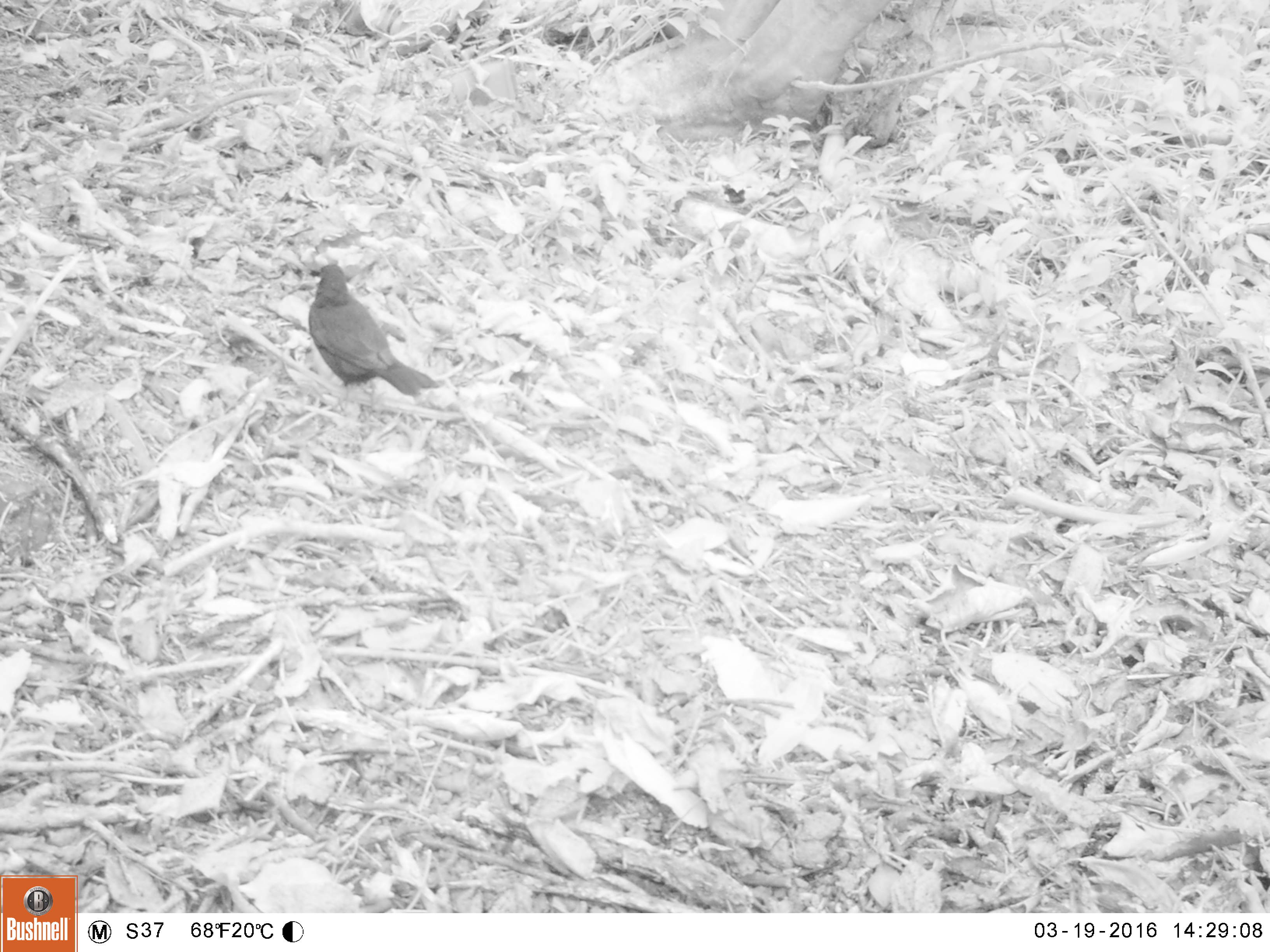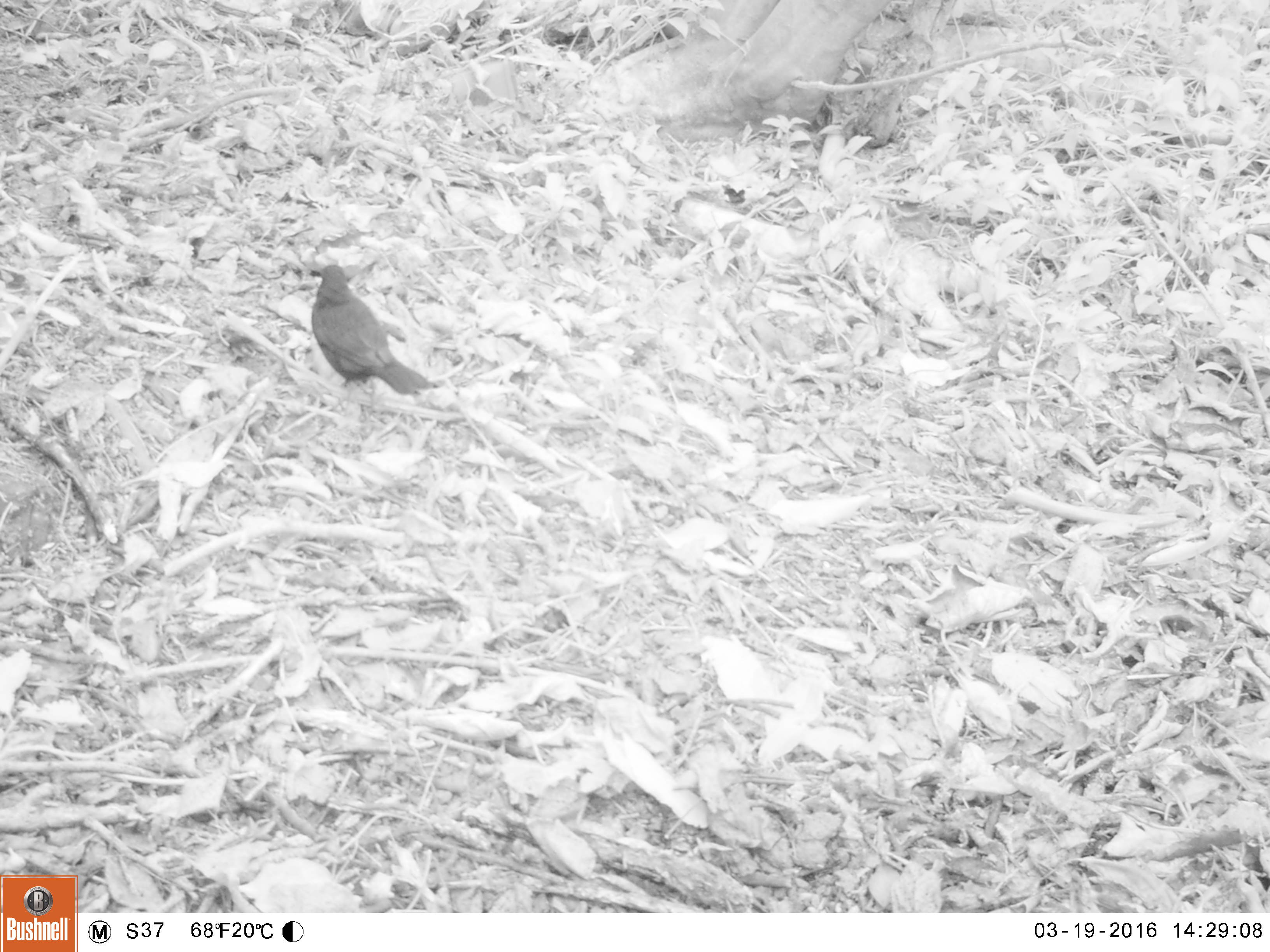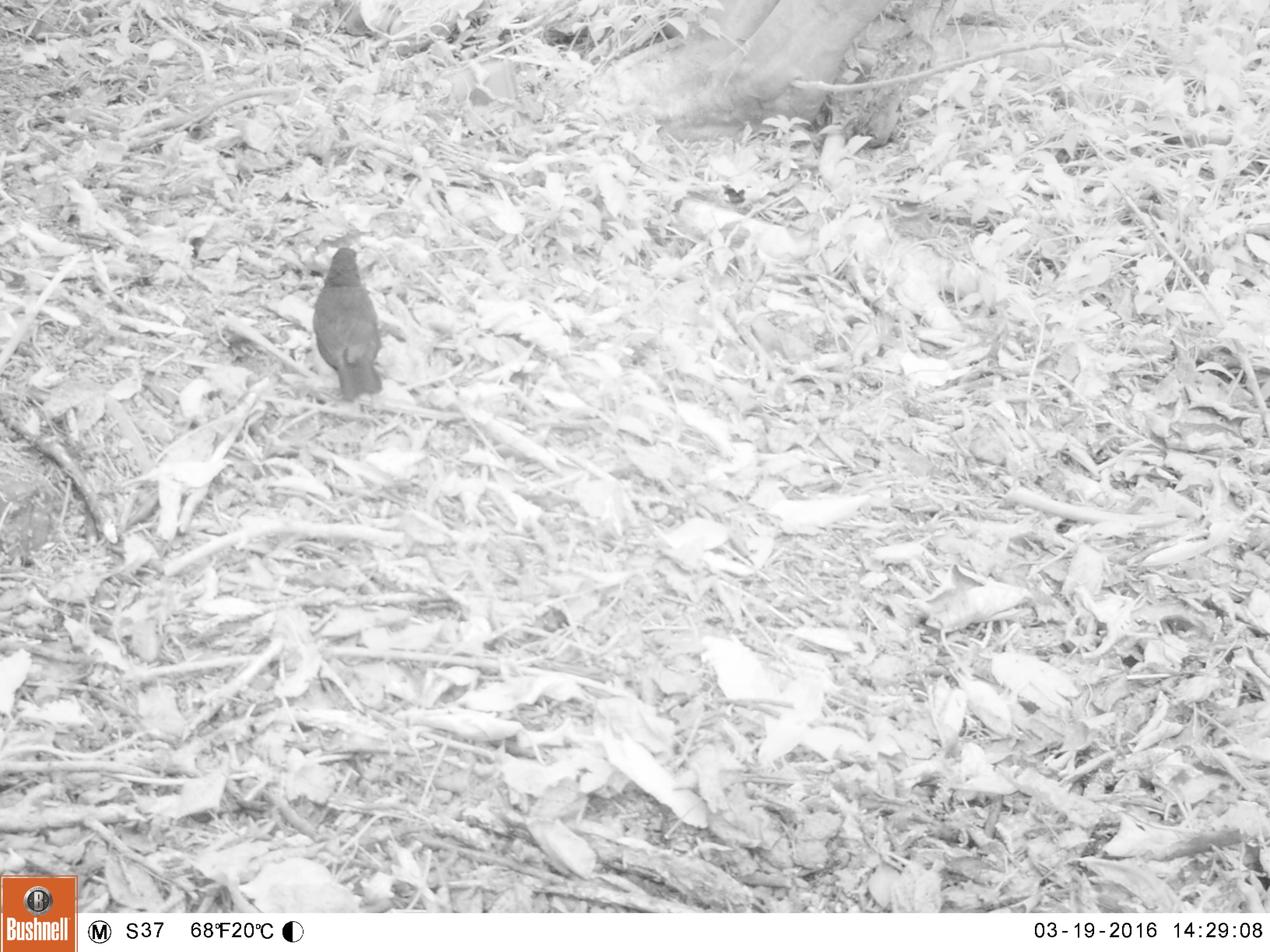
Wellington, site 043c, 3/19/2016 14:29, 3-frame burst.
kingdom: Animalia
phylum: Chordata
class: Aves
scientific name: Aves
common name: bird